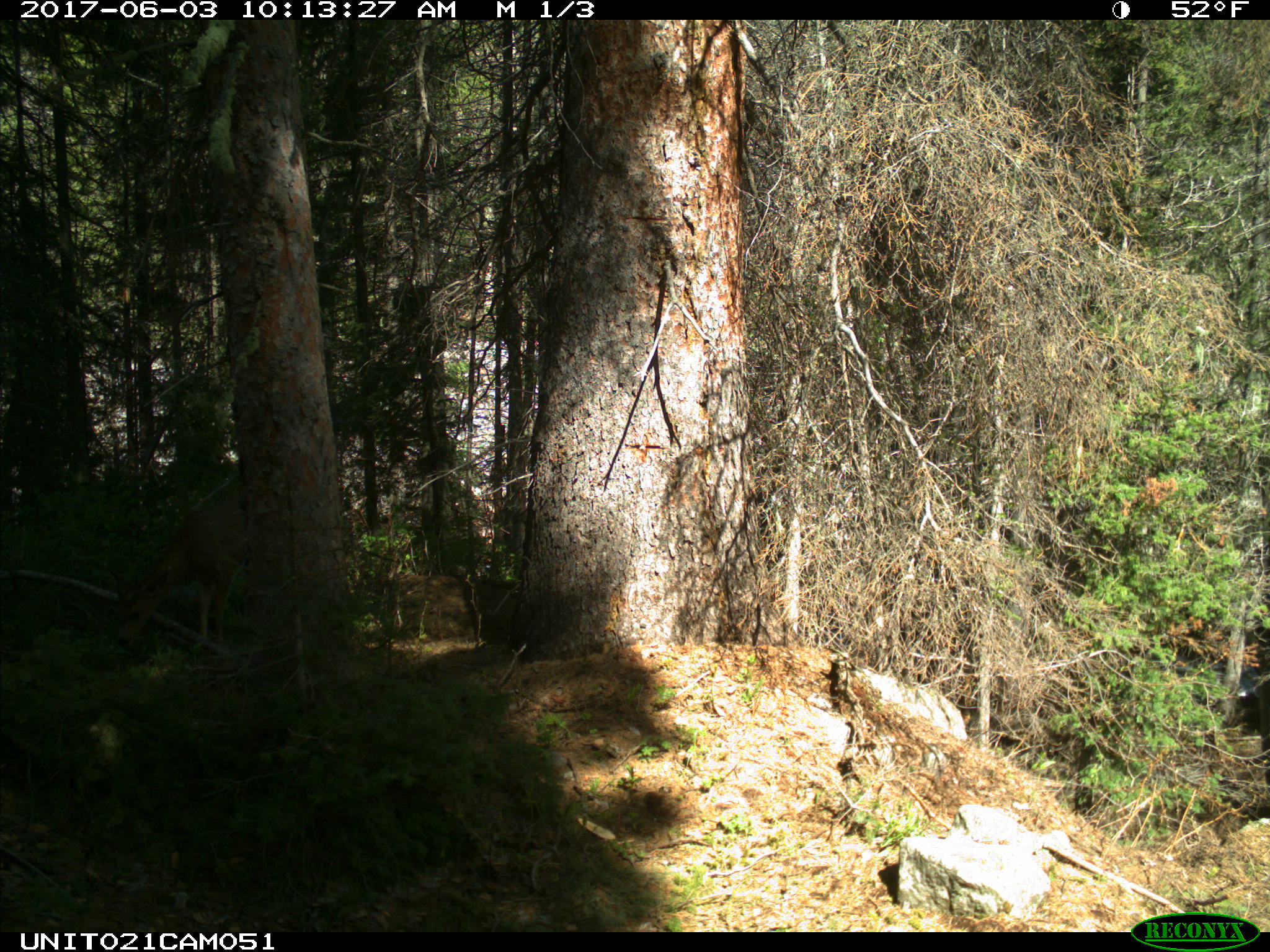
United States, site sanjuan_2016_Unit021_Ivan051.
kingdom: Animalia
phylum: Chordata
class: Mammalia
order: Artiodactyla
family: Cervidae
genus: Odocoileus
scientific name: Odocoileus hemionus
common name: mule deer